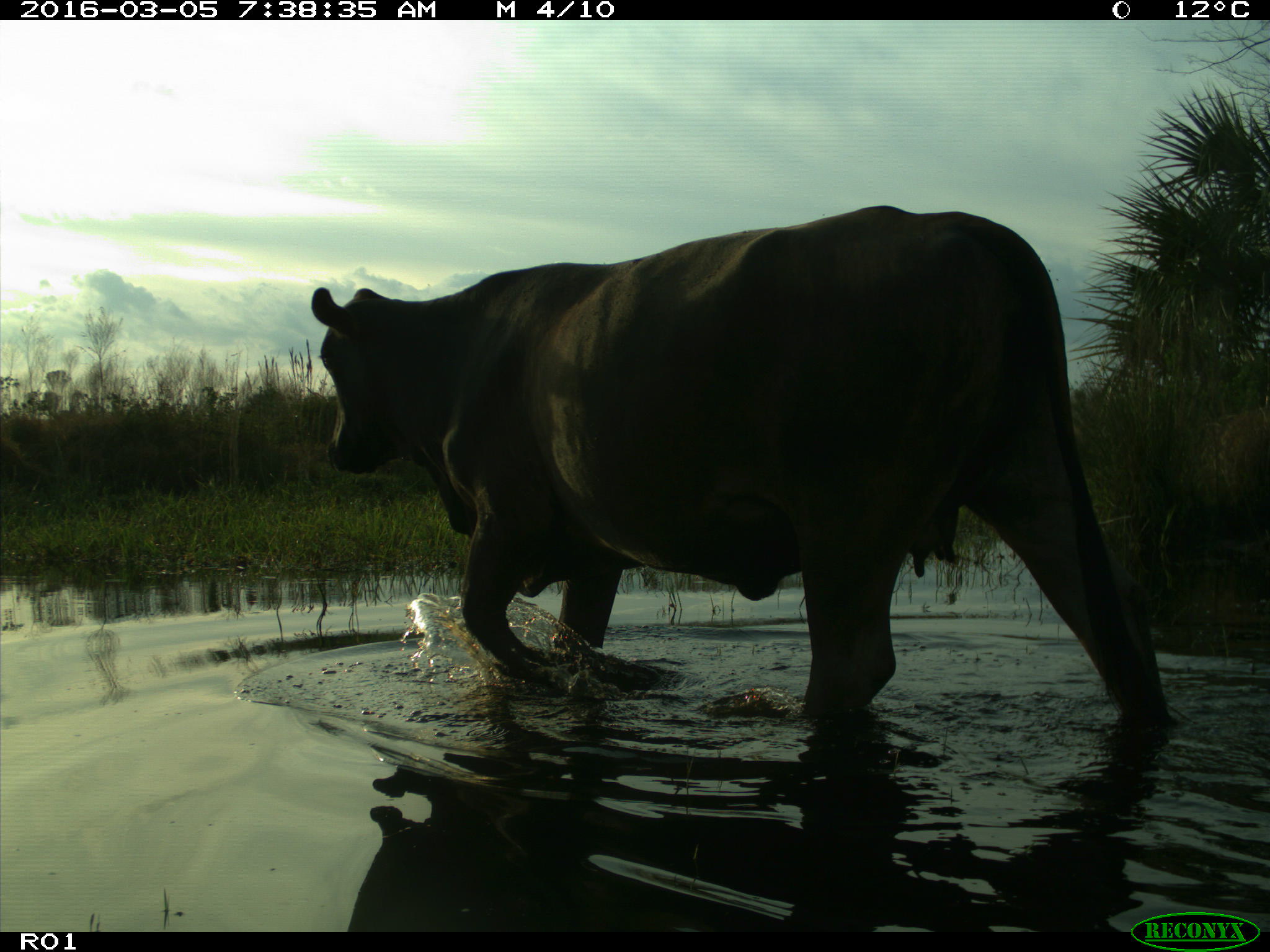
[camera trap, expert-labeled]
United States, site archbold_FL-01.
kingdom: Animalia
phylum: Chordata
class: Mammalia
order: Artiodactyla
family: Bovidae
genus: Bos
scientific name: Bos taurus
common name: domestic cow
Bos taurus (domestic cow).